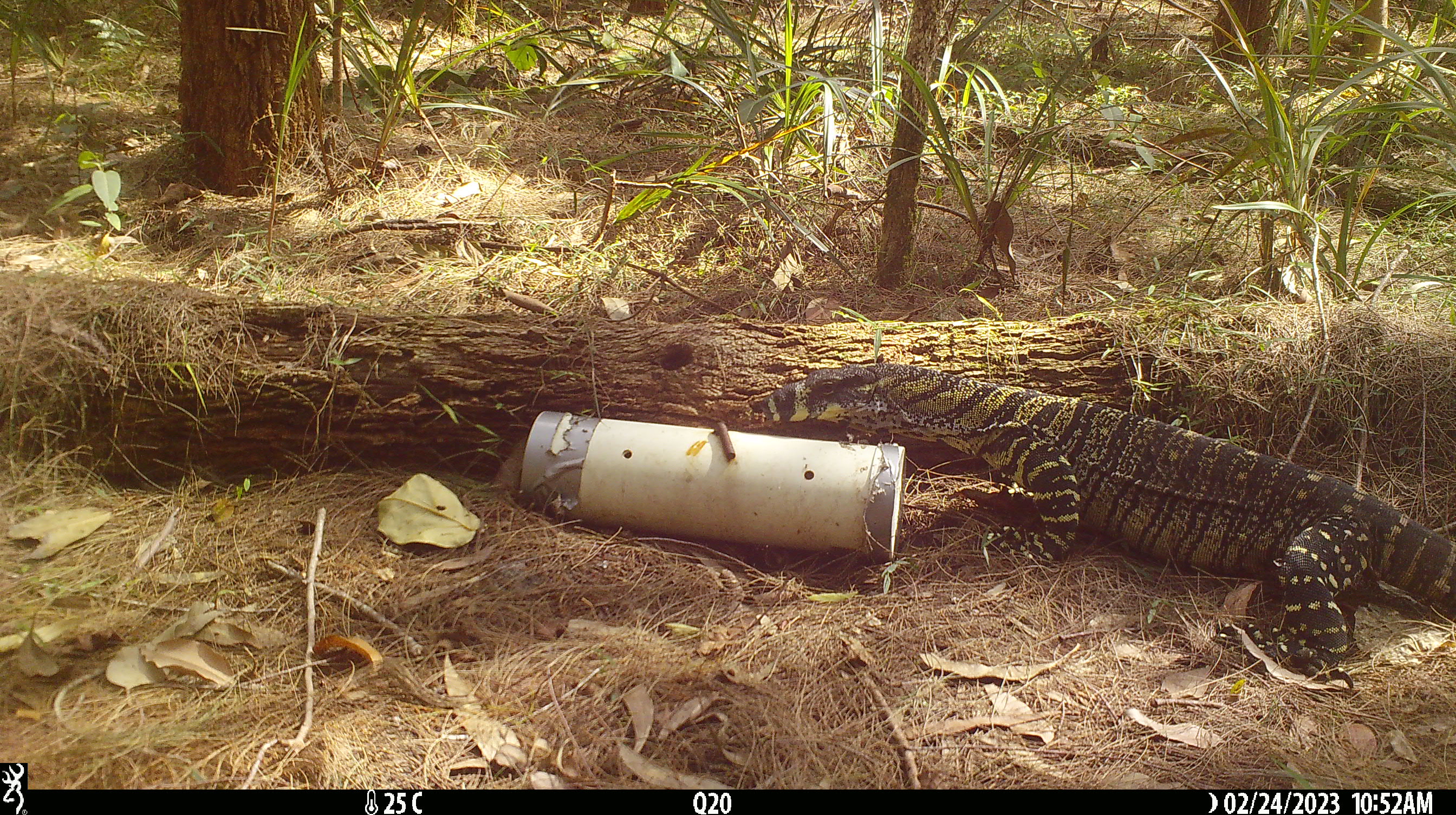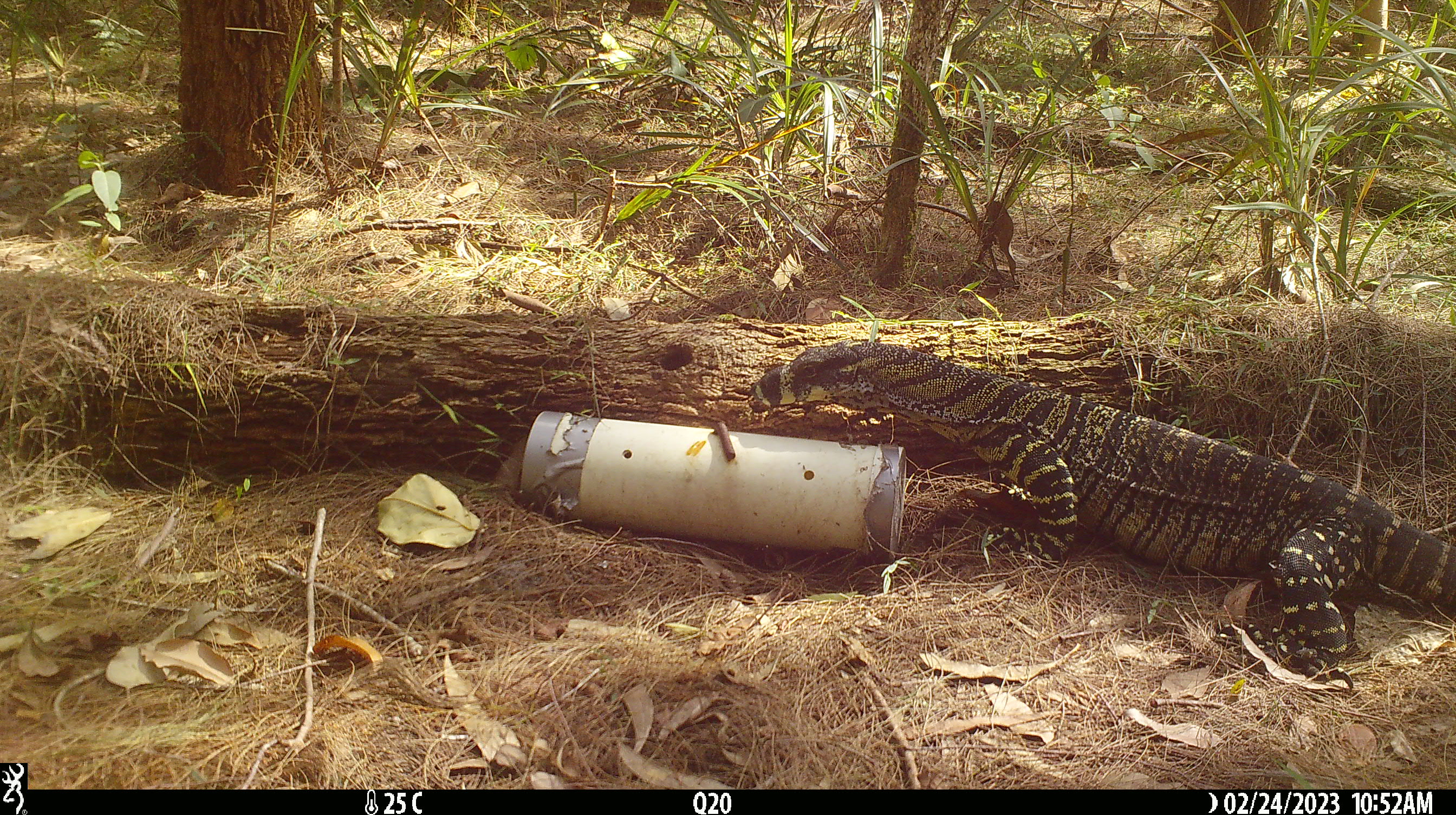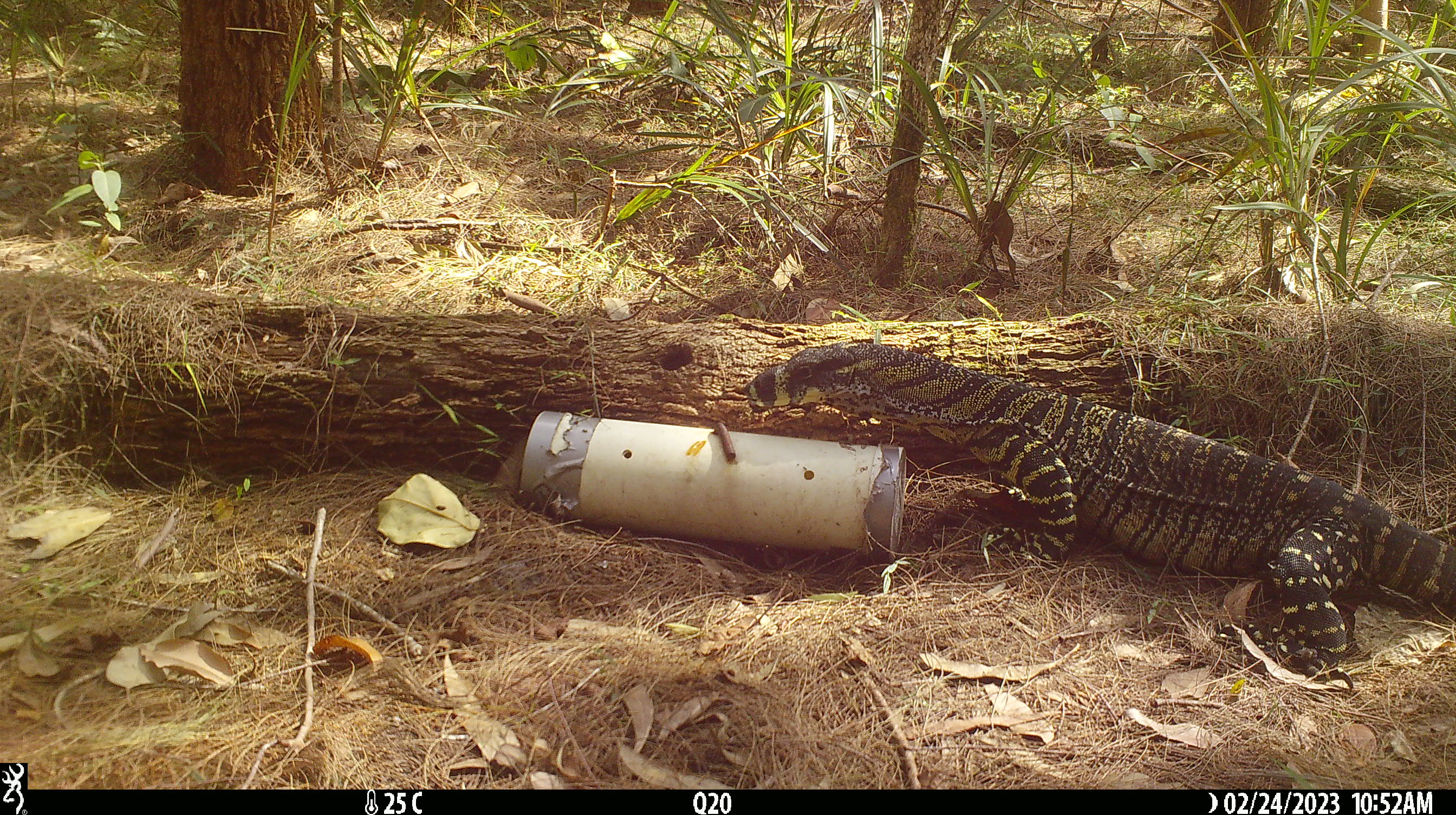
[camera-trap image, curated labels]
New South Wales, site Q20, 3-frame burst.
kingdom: Animalia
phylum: Chordata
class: Reptilia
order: Squamata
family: Varanidae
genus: Varanus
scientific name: Varanus varius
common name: lace monitor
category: goanna